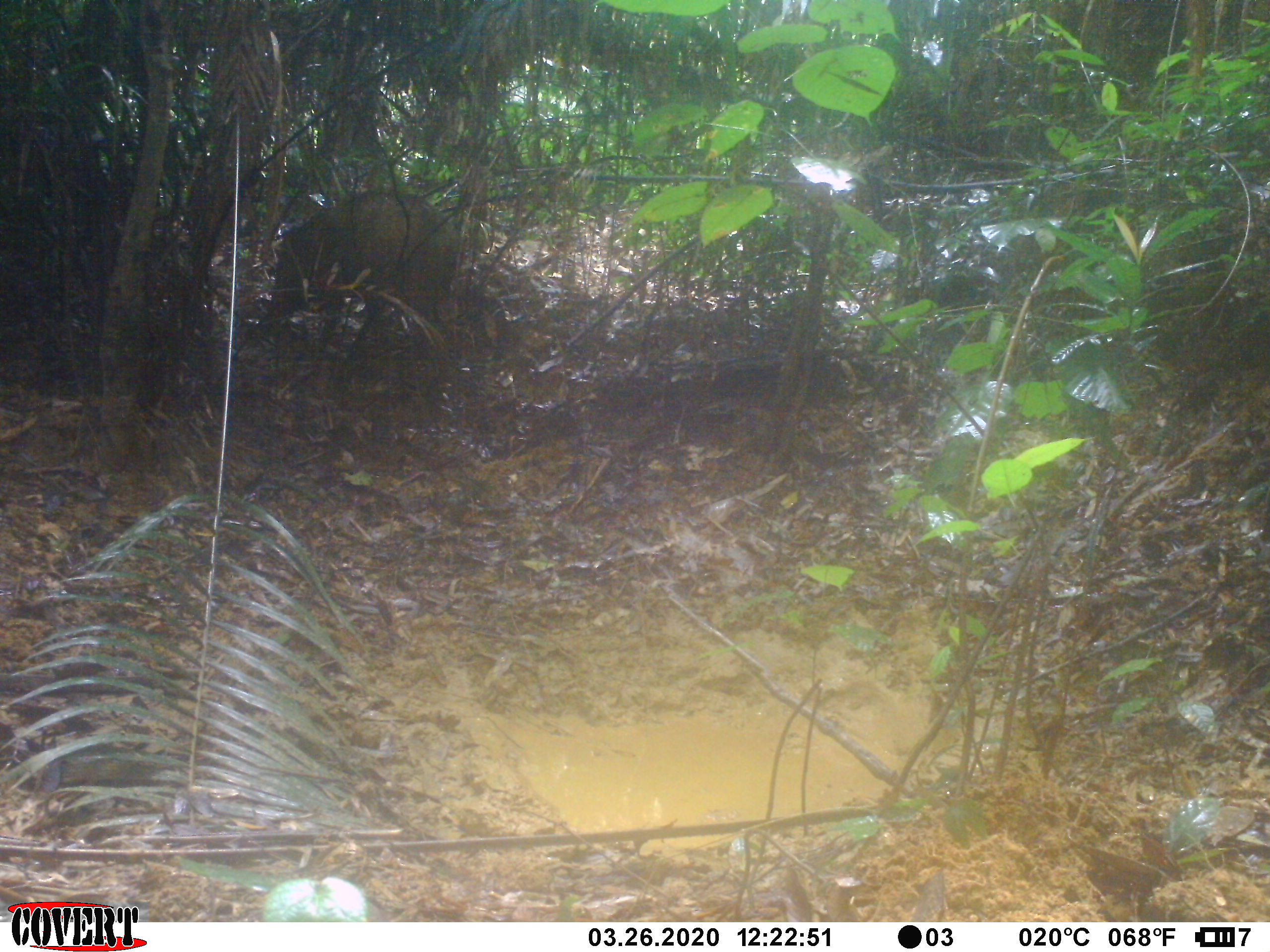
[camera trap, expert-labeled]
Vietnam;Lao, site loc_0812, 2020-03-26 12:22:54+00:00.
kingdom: Animalia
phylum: Chordata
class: Mammalia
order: Artiodactyla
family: Suidae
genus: Sus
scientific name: Sus scrofa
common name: eurasian wild pig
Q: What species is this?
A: Eurasian wild pig (Sus scrofa).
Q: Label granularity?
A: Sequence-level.